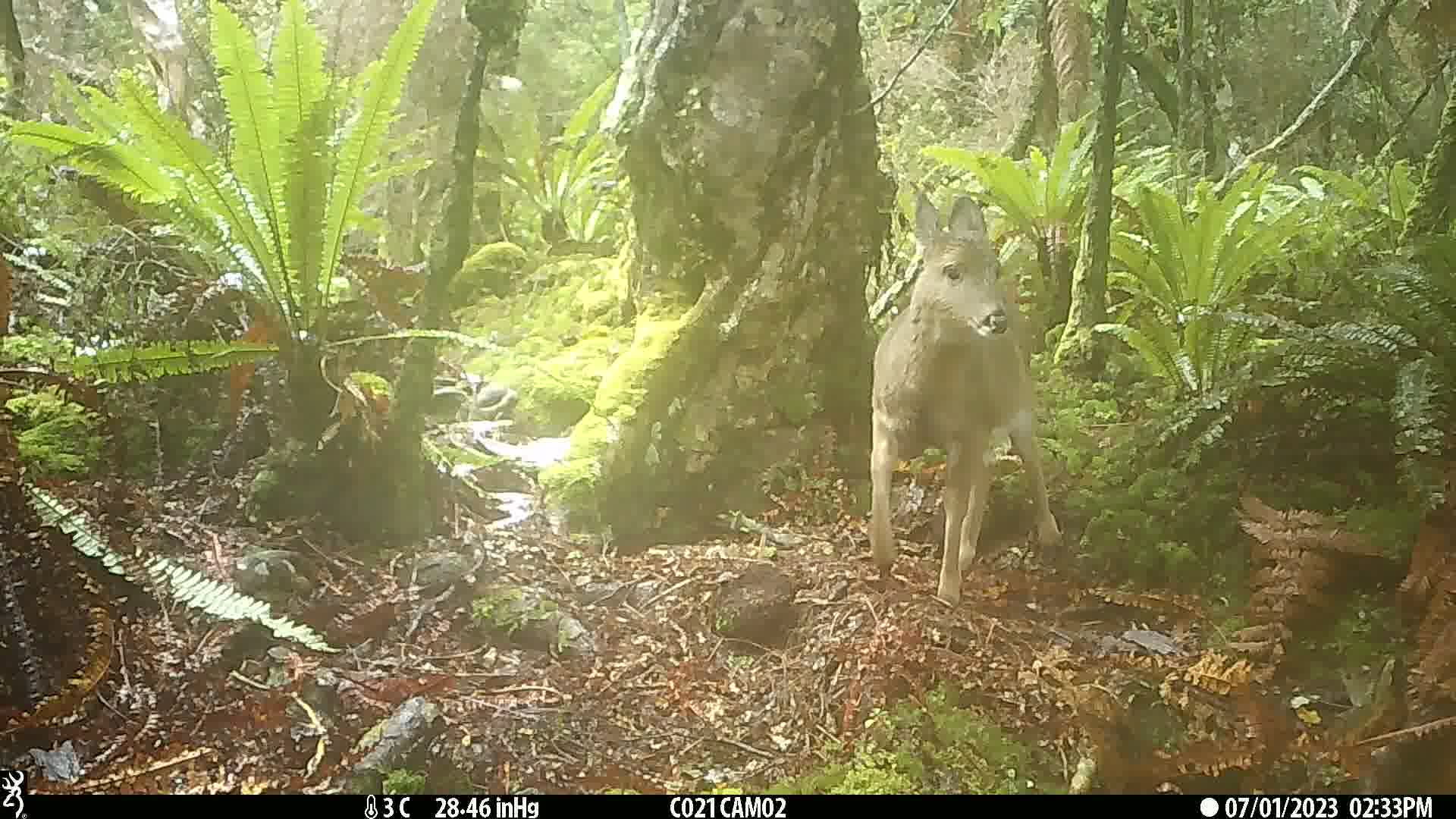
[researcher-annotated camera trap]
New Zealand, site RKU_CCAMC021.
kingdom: Animalia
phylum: Chordata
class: Mammalia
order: Artiodactyla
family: Cervidae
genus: Odocoileus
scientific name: Odocoileus virginianus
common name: white-tailed deer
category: white tailed deer